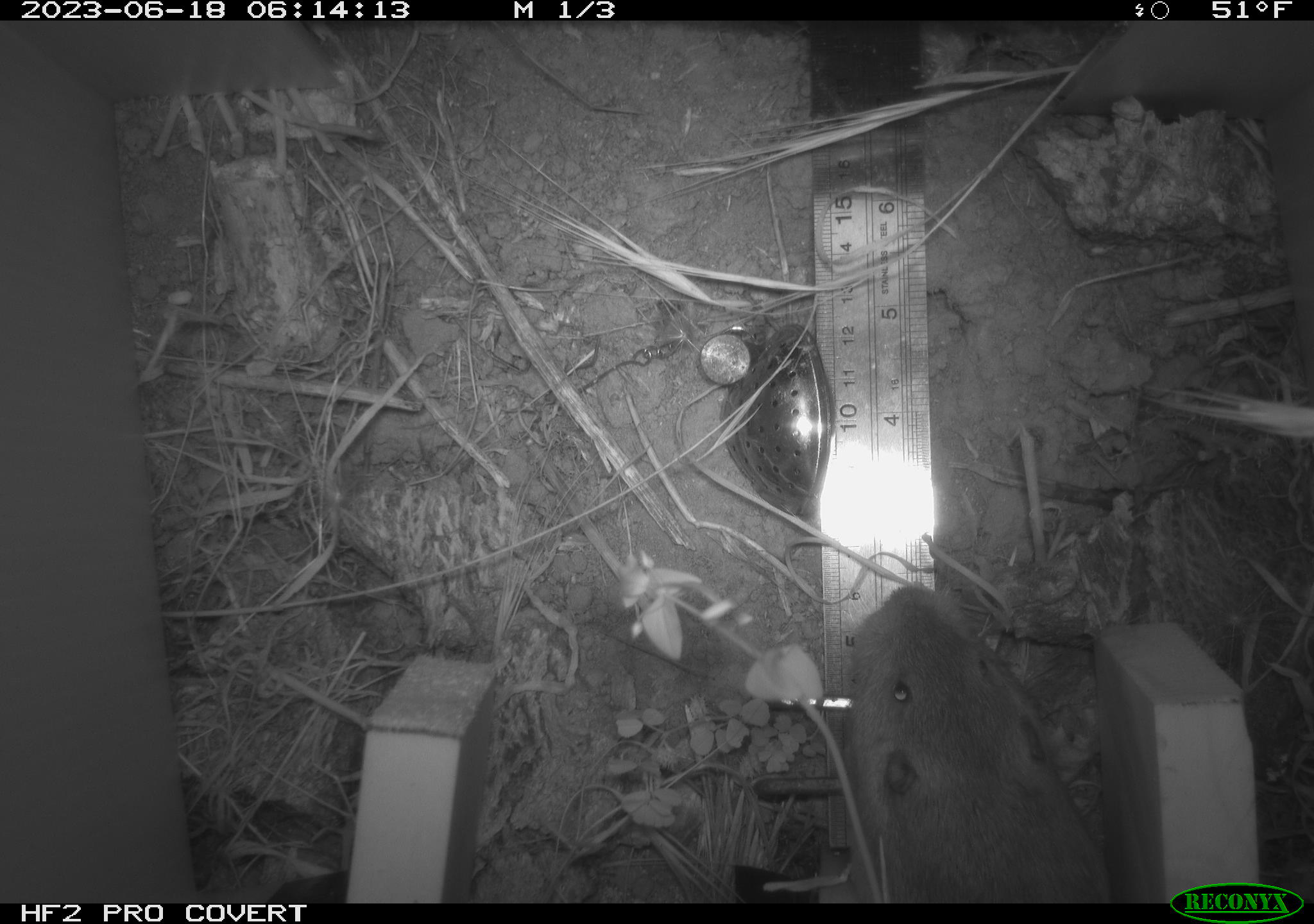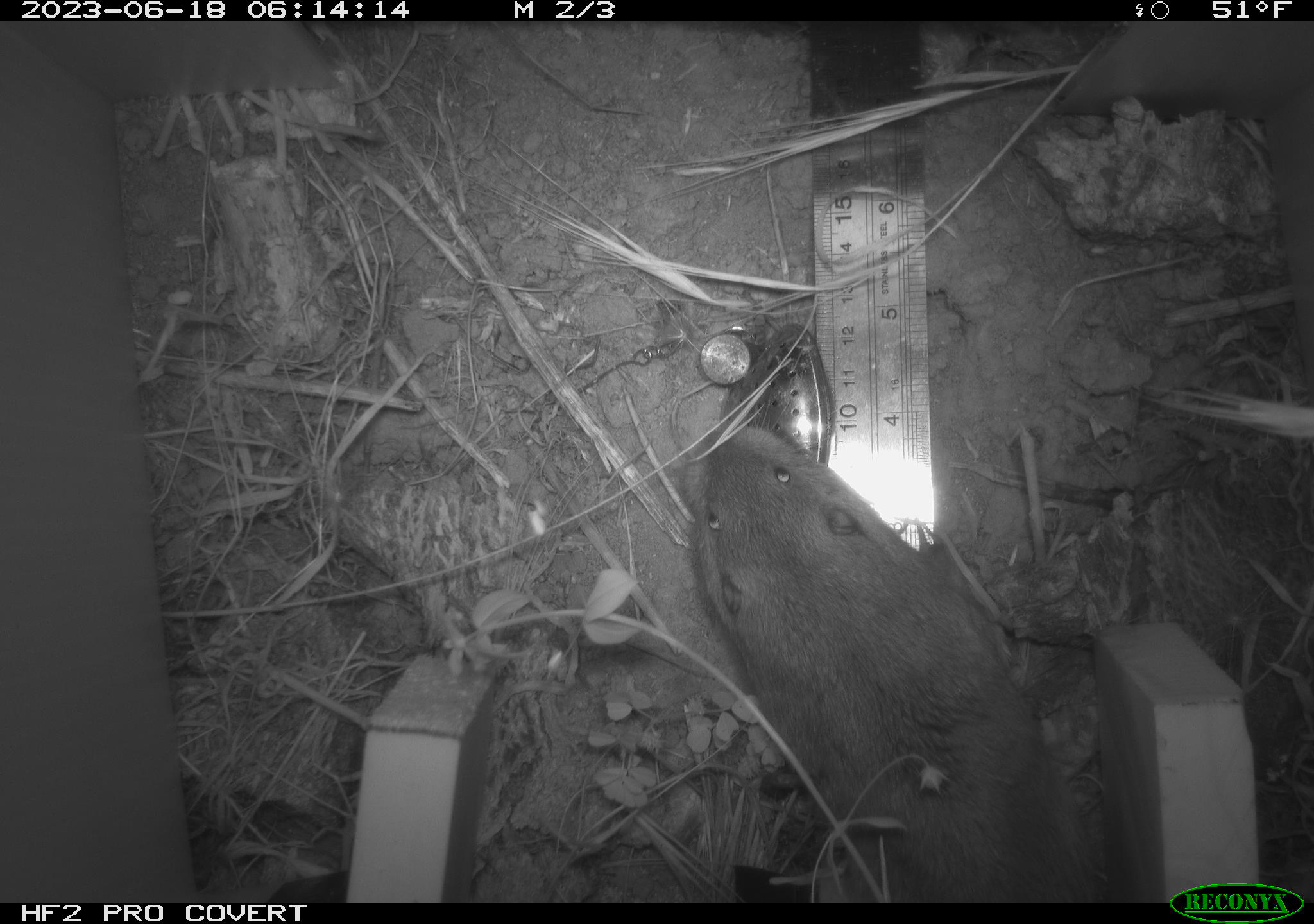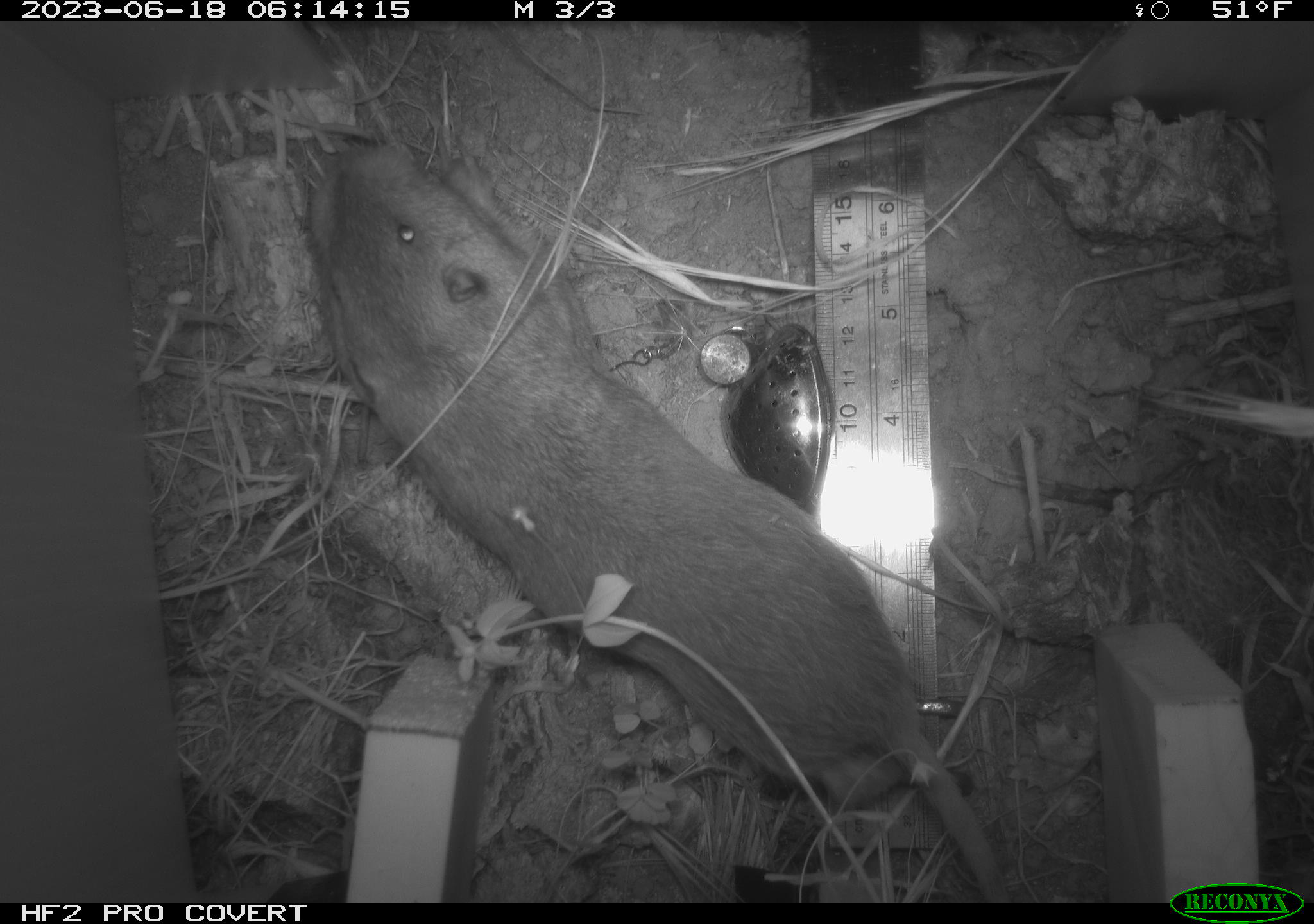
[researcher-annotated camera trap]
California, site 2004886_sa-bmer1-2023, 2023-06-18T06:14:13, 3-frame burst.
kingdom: Animalia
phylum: Chordata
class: Mammalia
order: Rodentia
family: Geomyidae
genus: Megascapheus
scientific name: Megascapheus bottae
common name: botta's pocket gopher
Botta's pocket gopher (Megascapheus bottae).